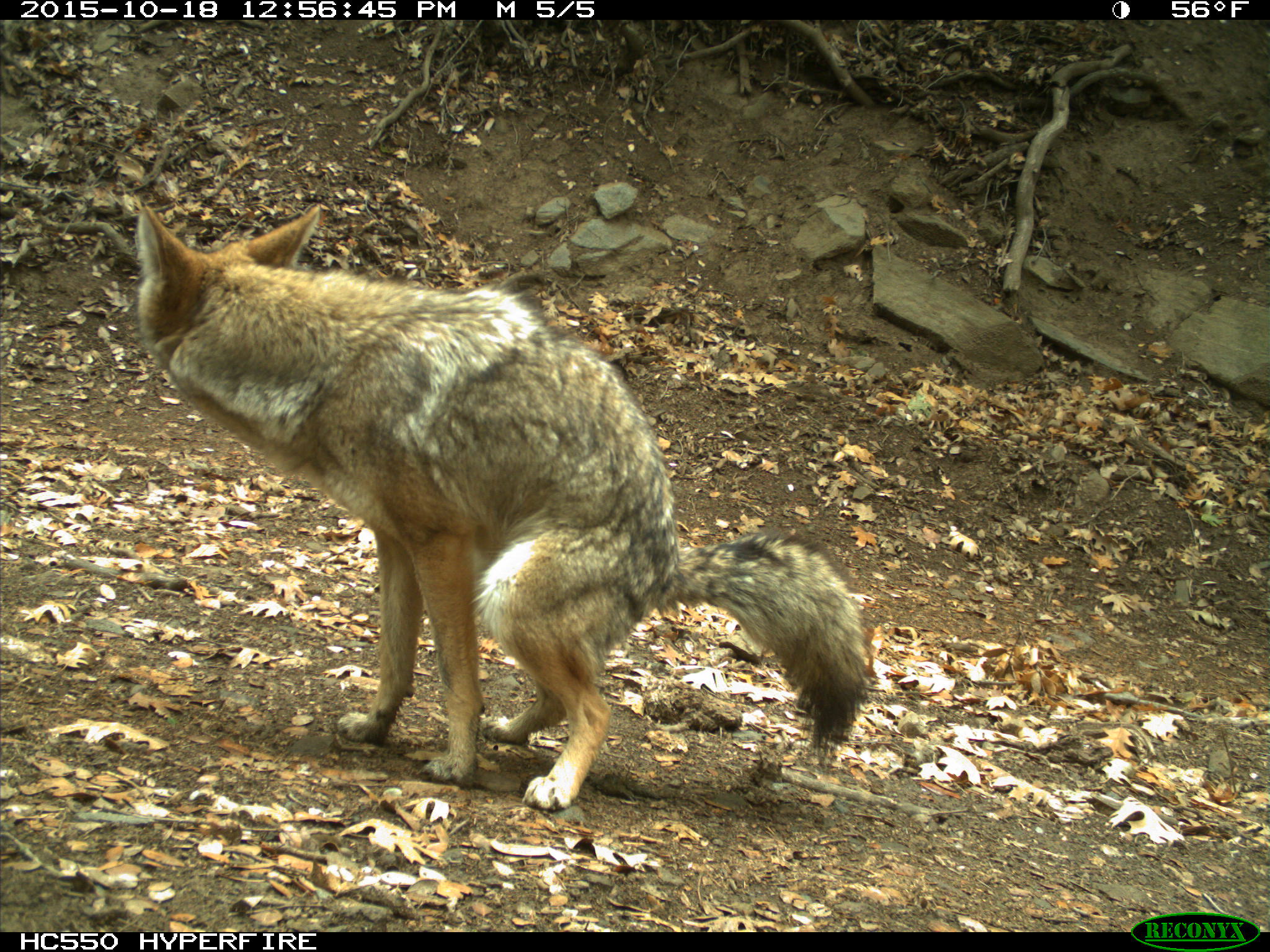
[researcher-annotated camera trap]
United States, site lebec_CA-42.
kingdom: Animalia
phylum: Chordata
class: Mammalia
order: Carnivora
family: Canidae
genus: Canis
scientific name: Canis latrans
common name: coyote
Canis latrans (coyote).